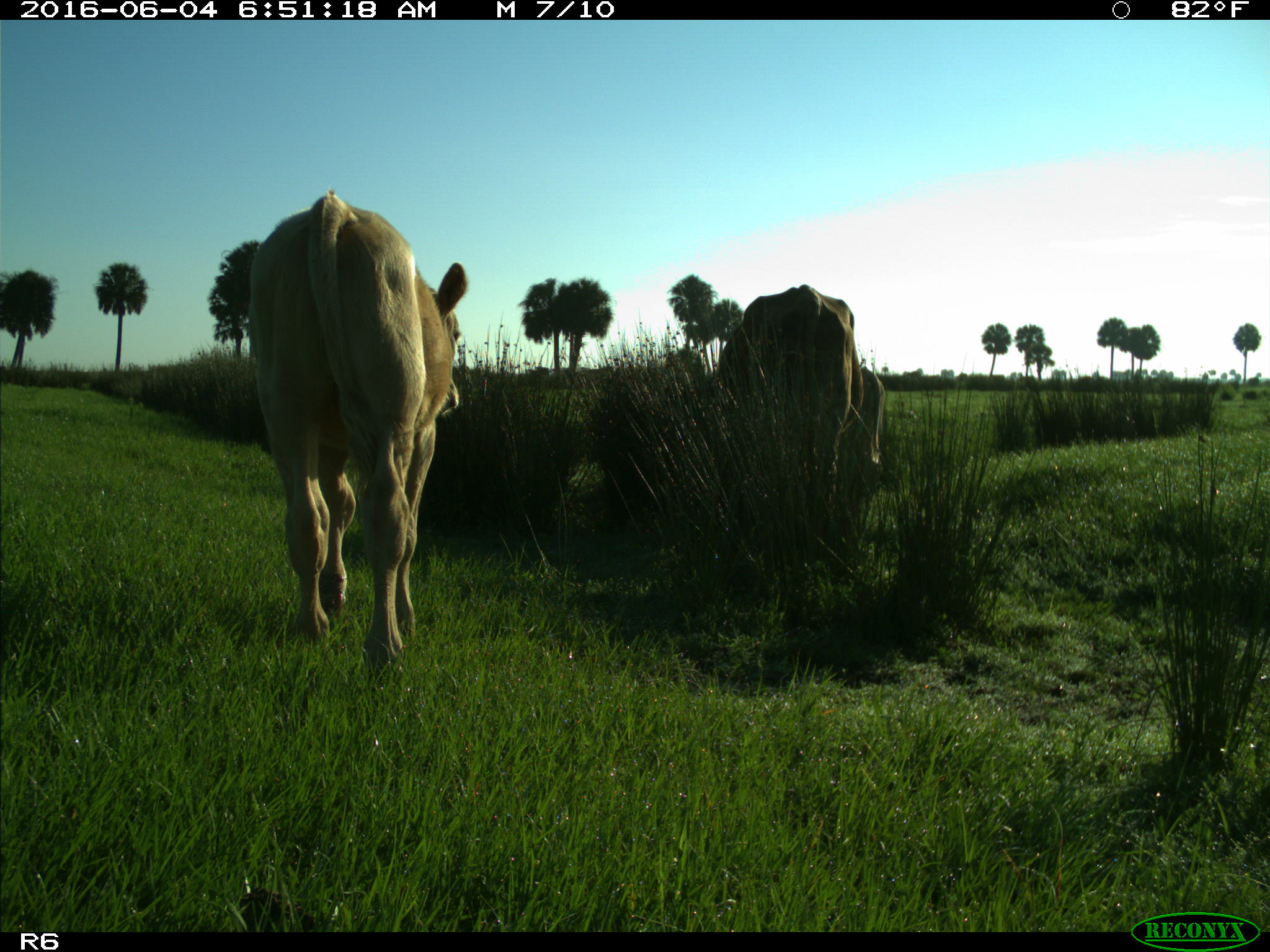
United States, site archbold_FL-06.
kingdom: Animalia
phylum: Chordata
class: Mammalia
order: Artiodactyla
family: Bovidae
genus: Bos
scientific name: Bos taurus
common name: domestic cow